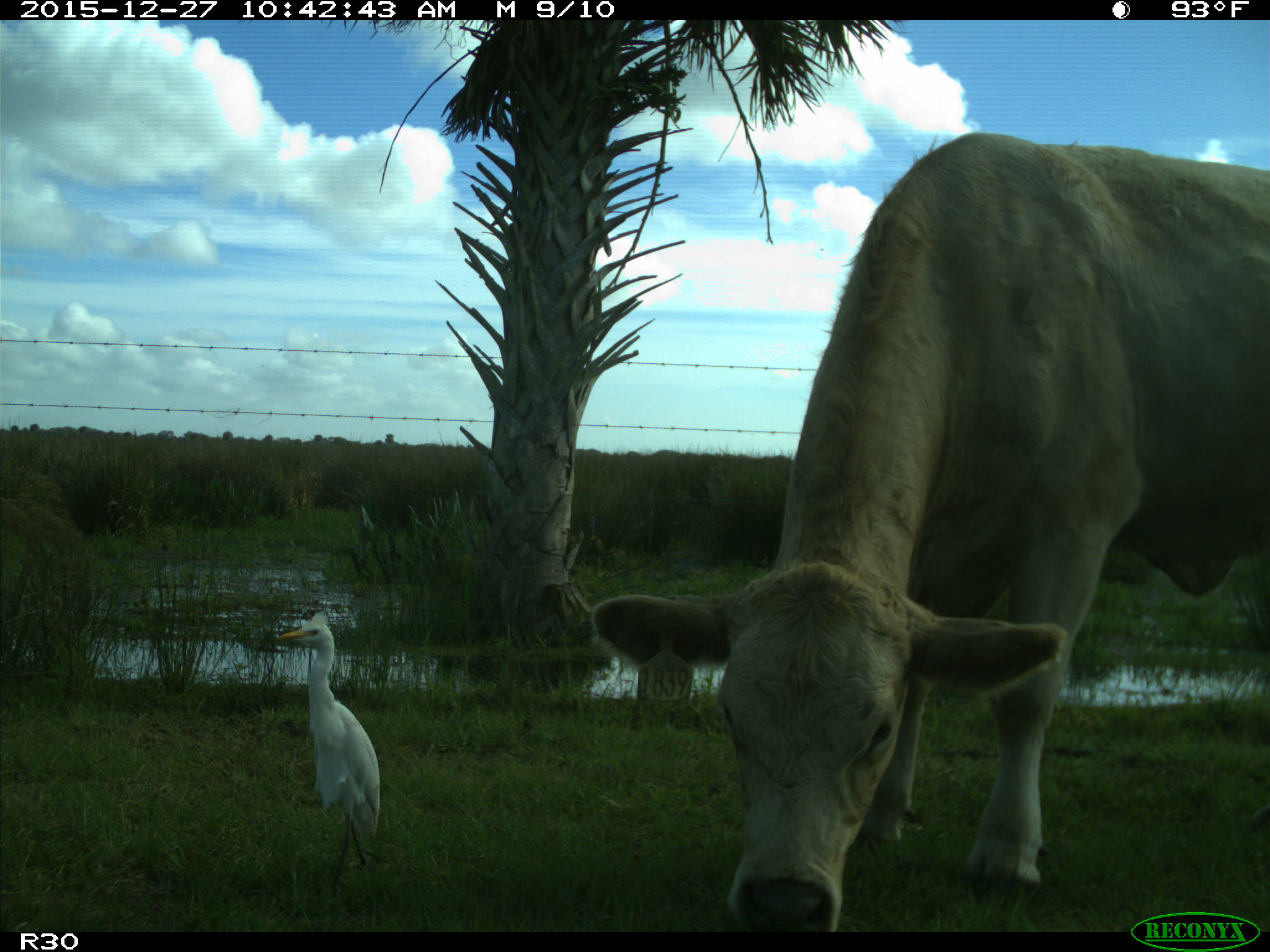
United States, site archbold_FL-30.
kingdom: Animalia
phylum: Chordata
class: Mammalia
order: Artiodactyla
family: Bovidae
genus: Bos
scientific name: Bos taurus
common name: domestic cow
Bos taurus (domestic cow).